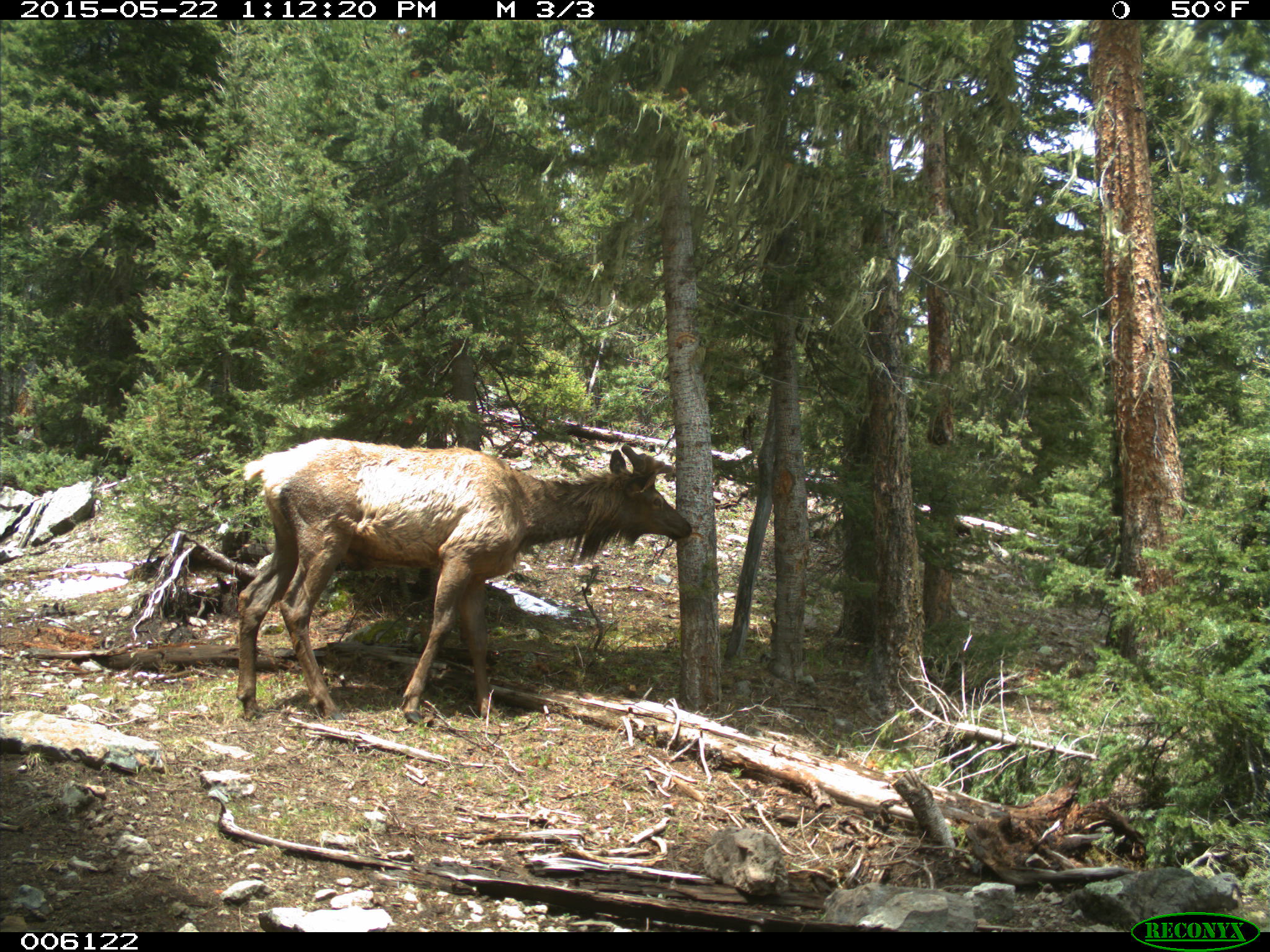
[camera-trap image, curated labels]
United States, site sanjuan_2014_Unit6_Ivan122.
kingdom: Animalia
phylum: Chordata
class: Mammalia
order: Artiodactyla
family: Cervidae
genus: Cervus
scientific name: Cervus elaphus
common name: red deer